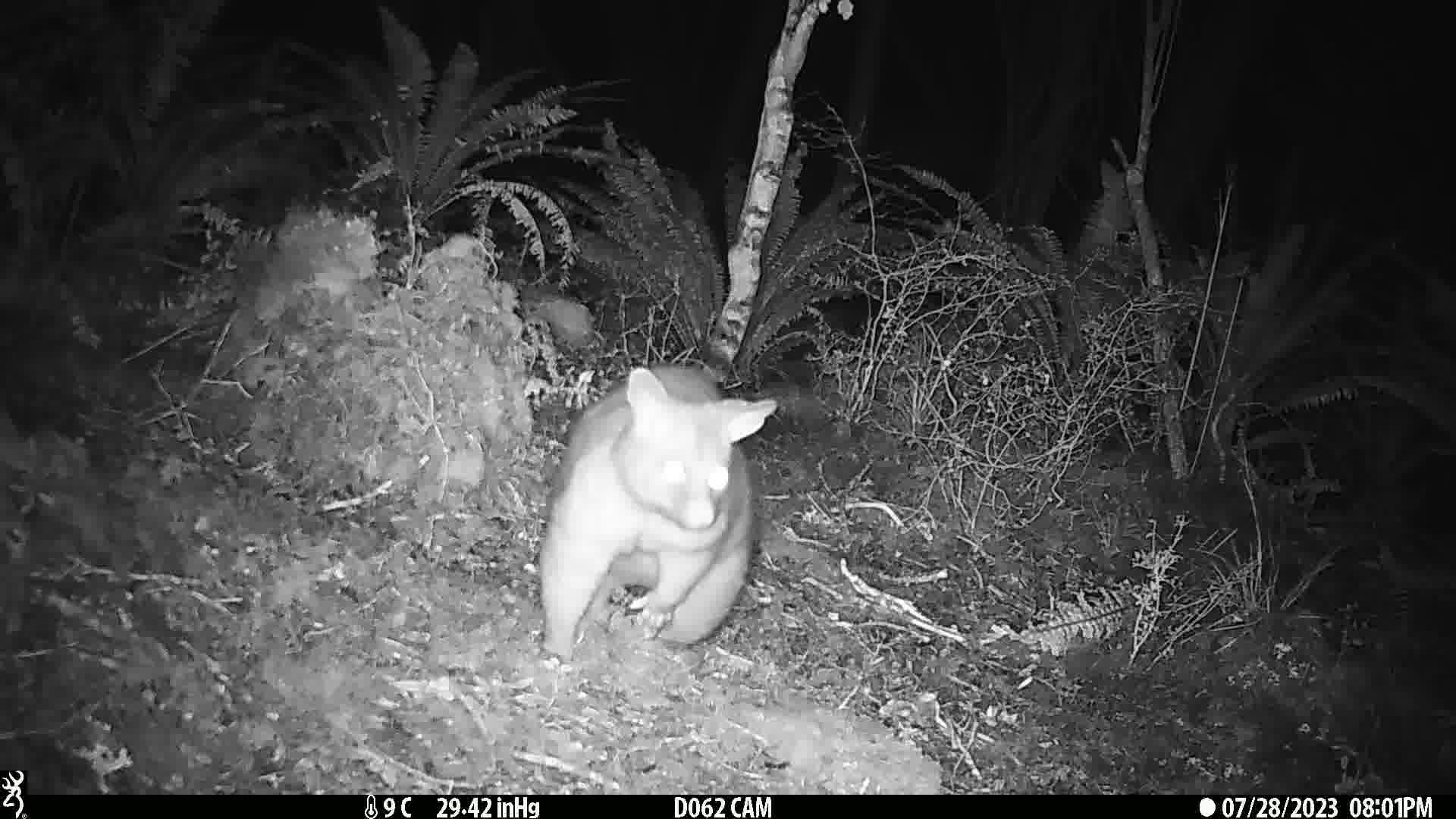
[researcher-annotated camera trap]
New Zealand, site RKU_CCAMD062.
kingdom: Animalia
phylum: Chordata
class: Mammalia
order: Diprotodontia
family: Phalangeridae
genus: Trichosurus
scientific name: Trichosurus vulpecula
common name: common brushtail possum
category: possum